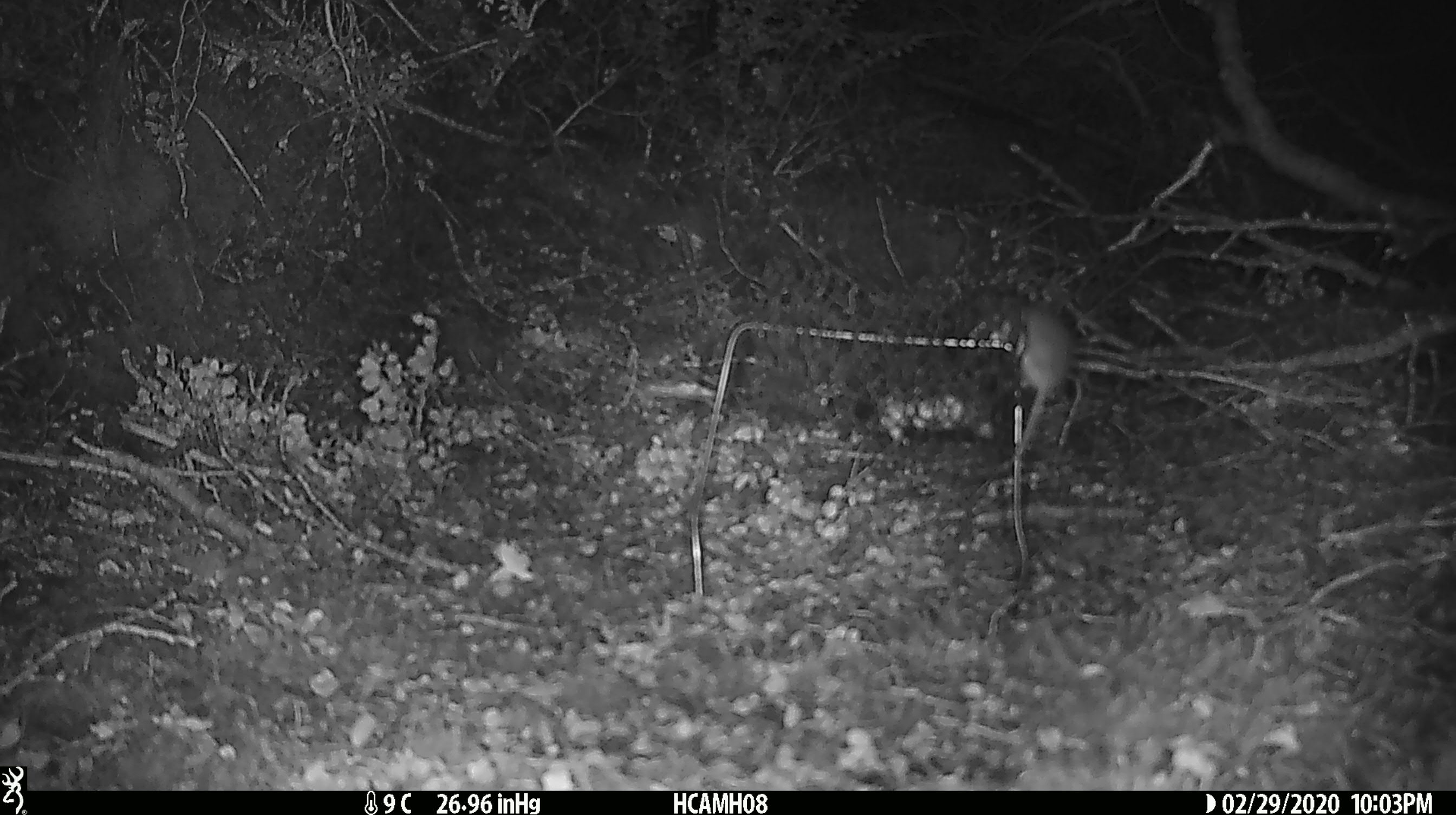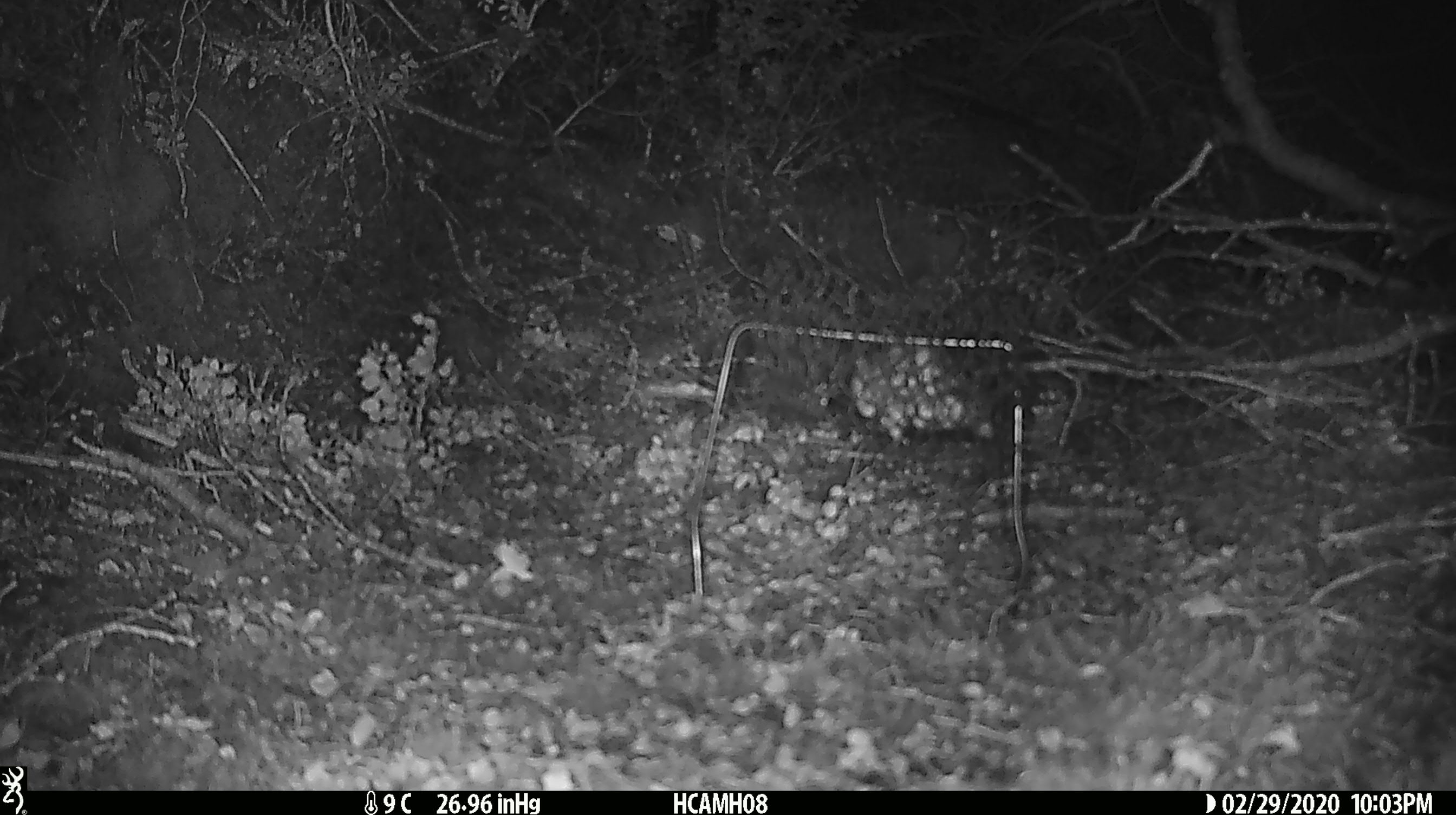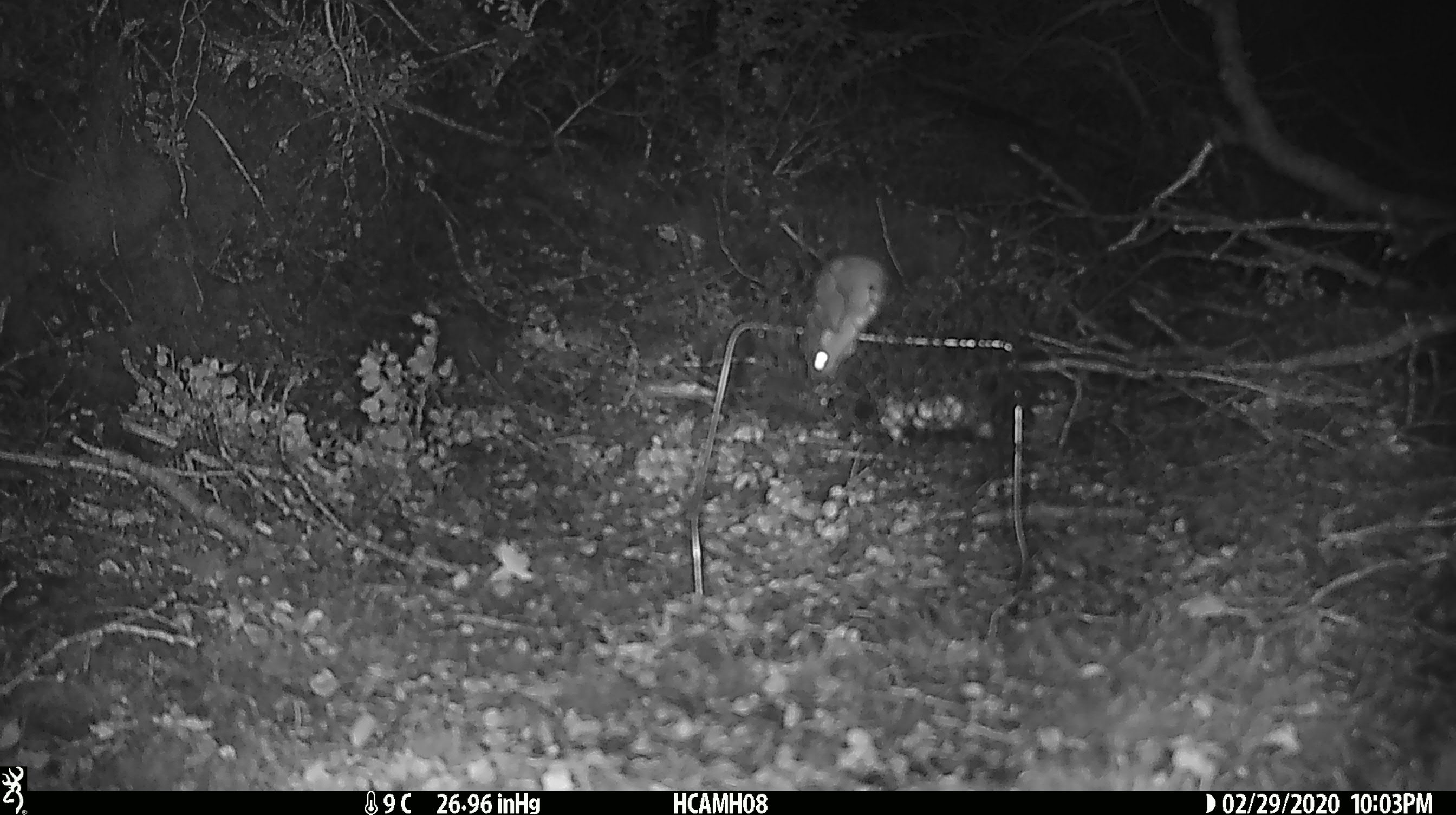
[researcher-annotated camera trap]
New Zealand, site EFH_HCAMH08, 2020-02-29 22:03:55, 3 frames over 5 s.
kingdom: Animalia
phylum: Chordata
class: Mammalia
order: Rodentia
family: Muridae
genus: Mus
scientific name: Mus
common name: mouse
Mouse (Mus).